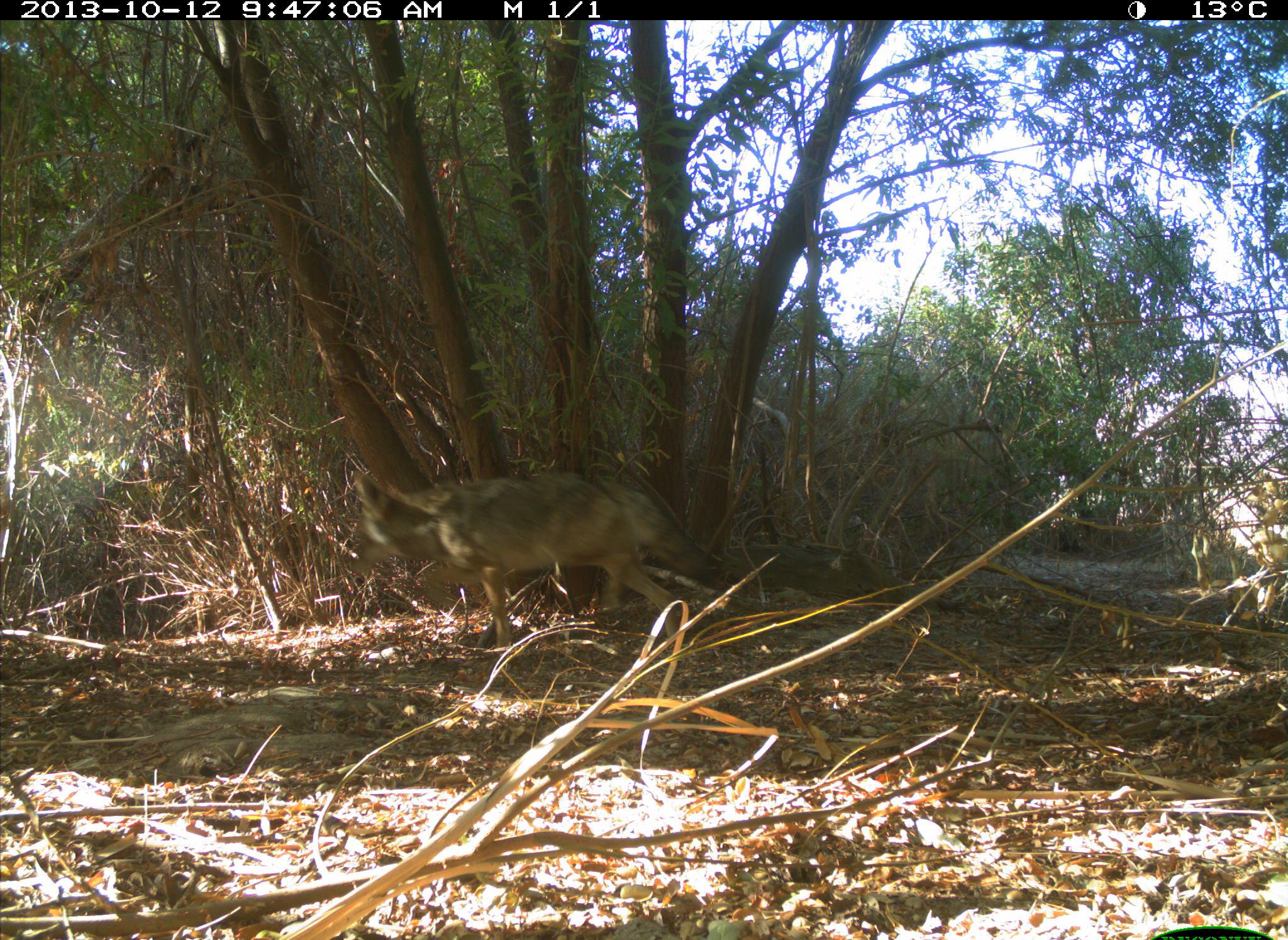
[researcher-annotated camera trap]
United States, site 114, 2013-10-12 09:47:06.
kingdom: Animalia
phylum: Chordata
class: Mammalia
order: Carnivora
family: Canidae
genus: Canis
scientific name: Canis latrans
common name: coyote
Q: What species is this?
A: Coyote (Canis latrans).